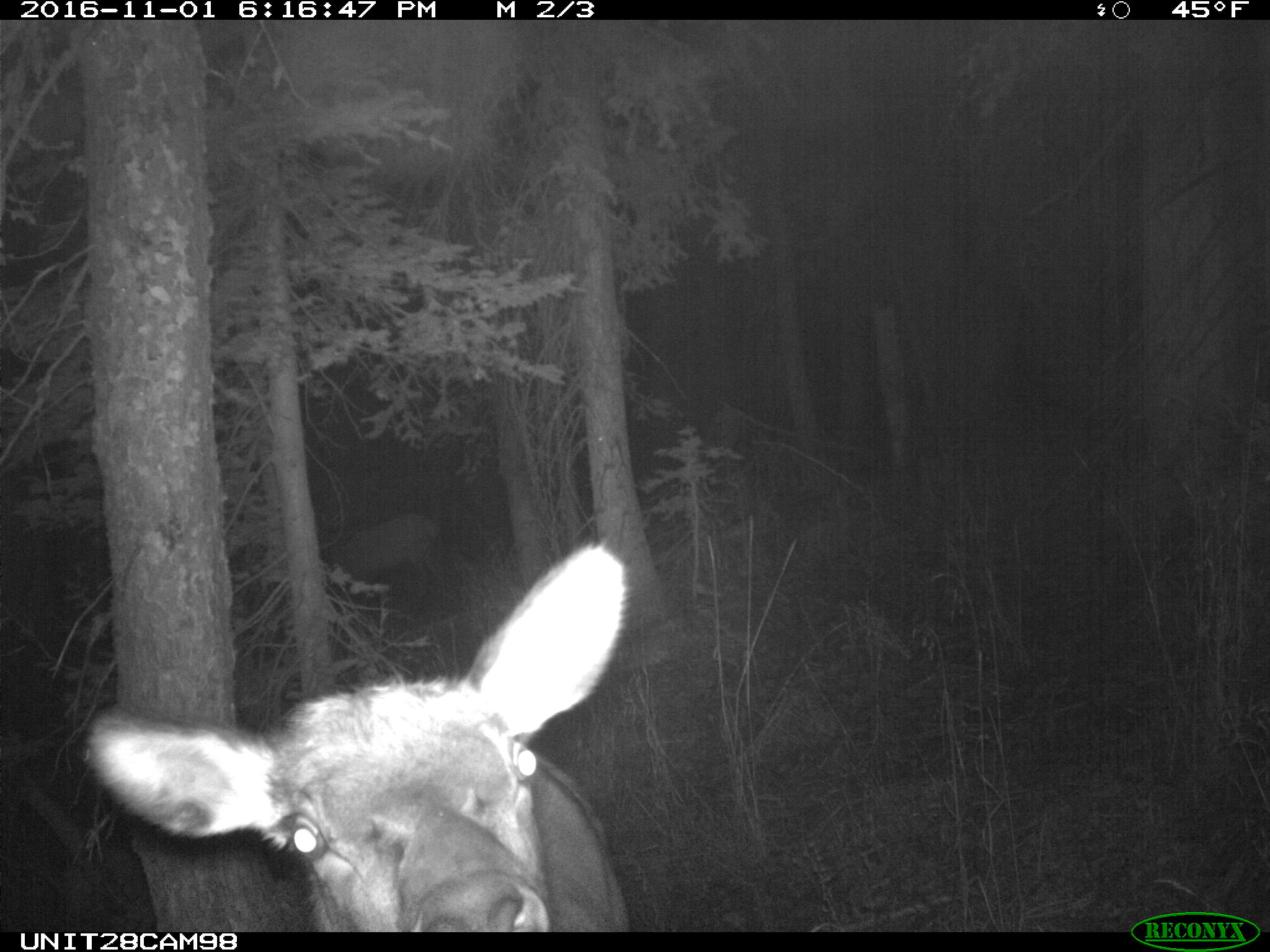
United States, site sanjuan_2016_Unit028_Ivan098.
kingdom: Animalia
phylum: Chordata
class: Mammalia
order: Artiodactyla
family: Cervidae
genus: Cervus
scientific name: Cervus elaphus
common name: red deer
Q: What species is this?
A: Cervus elaphus (red deer).